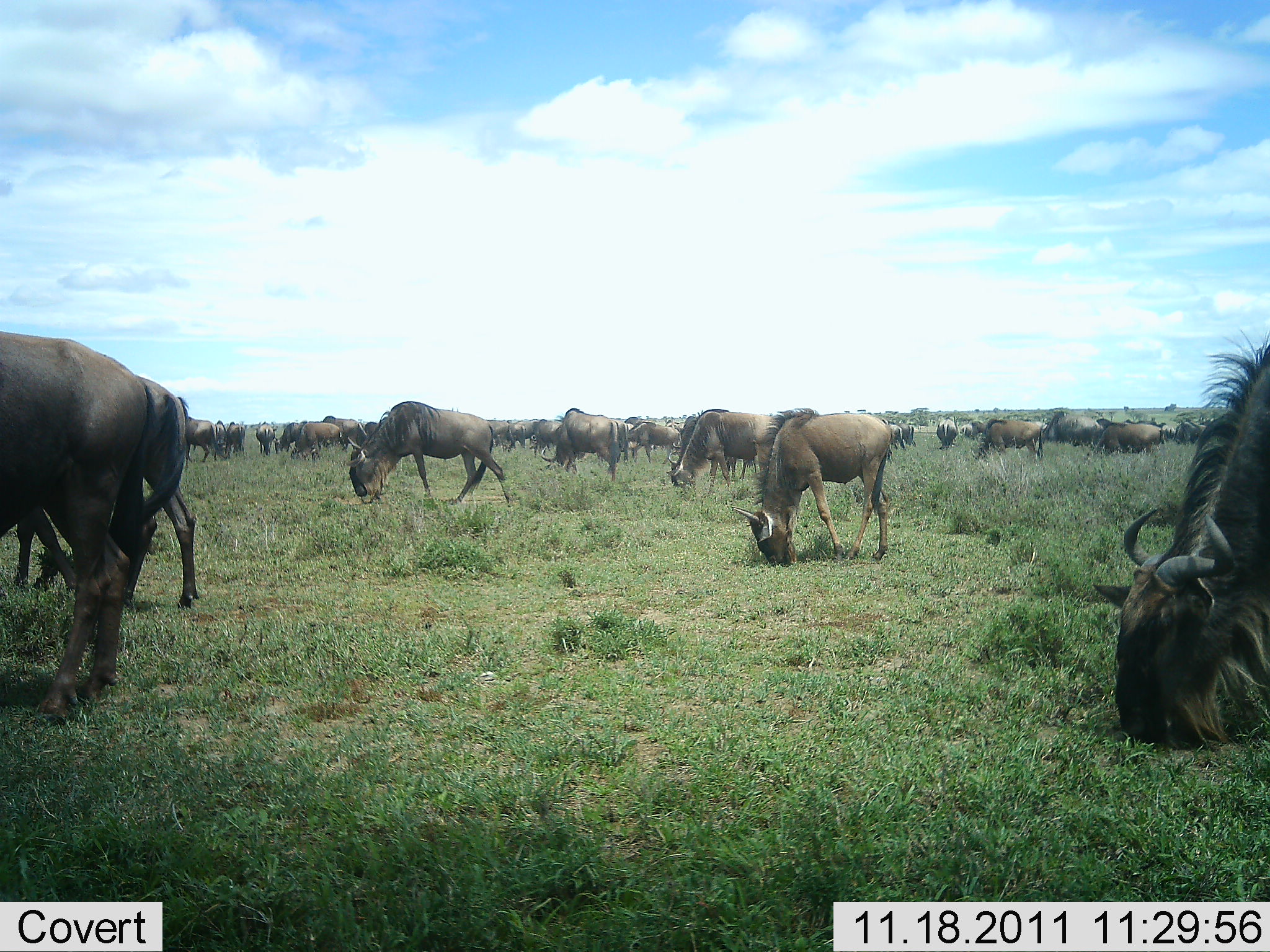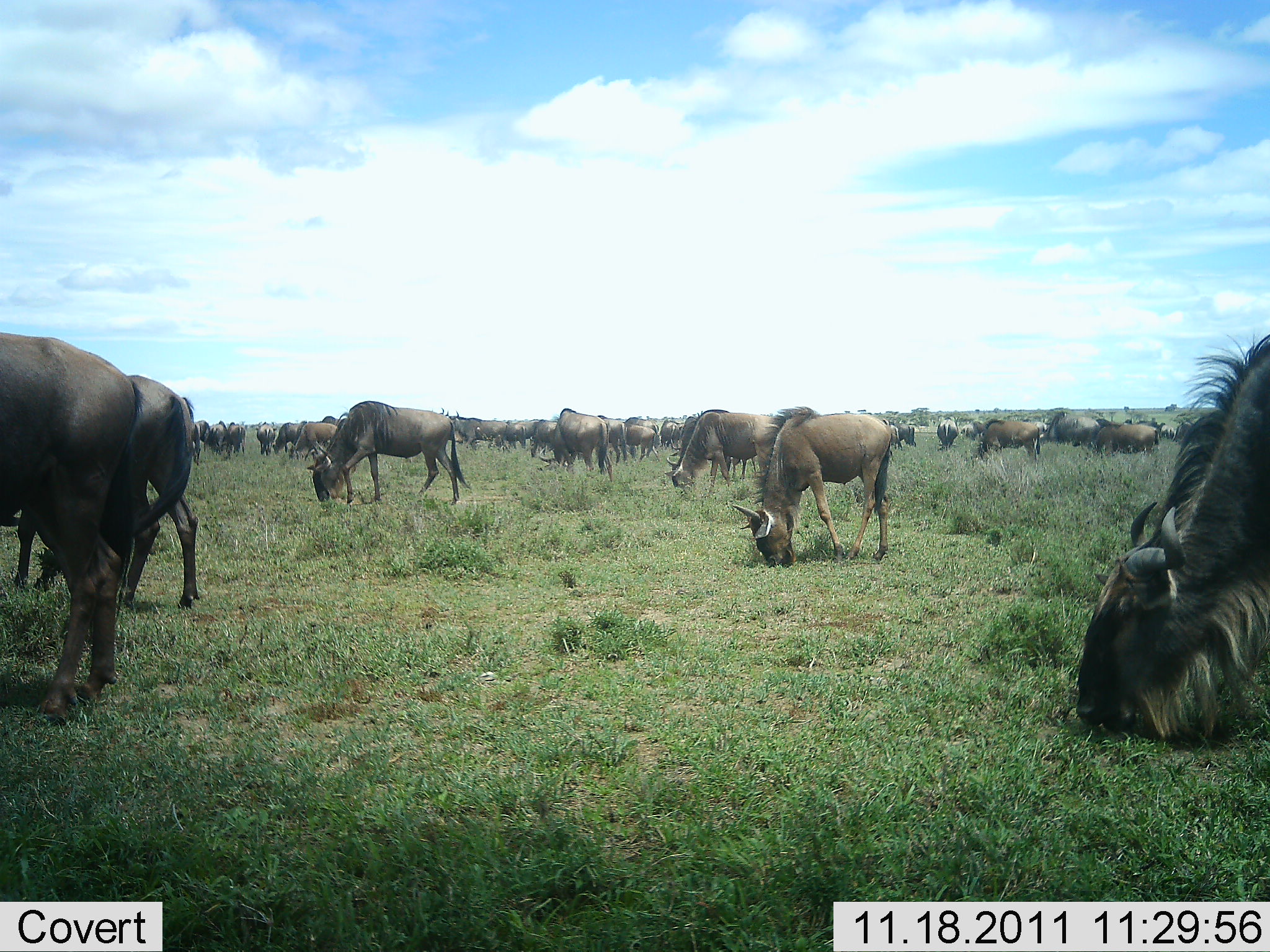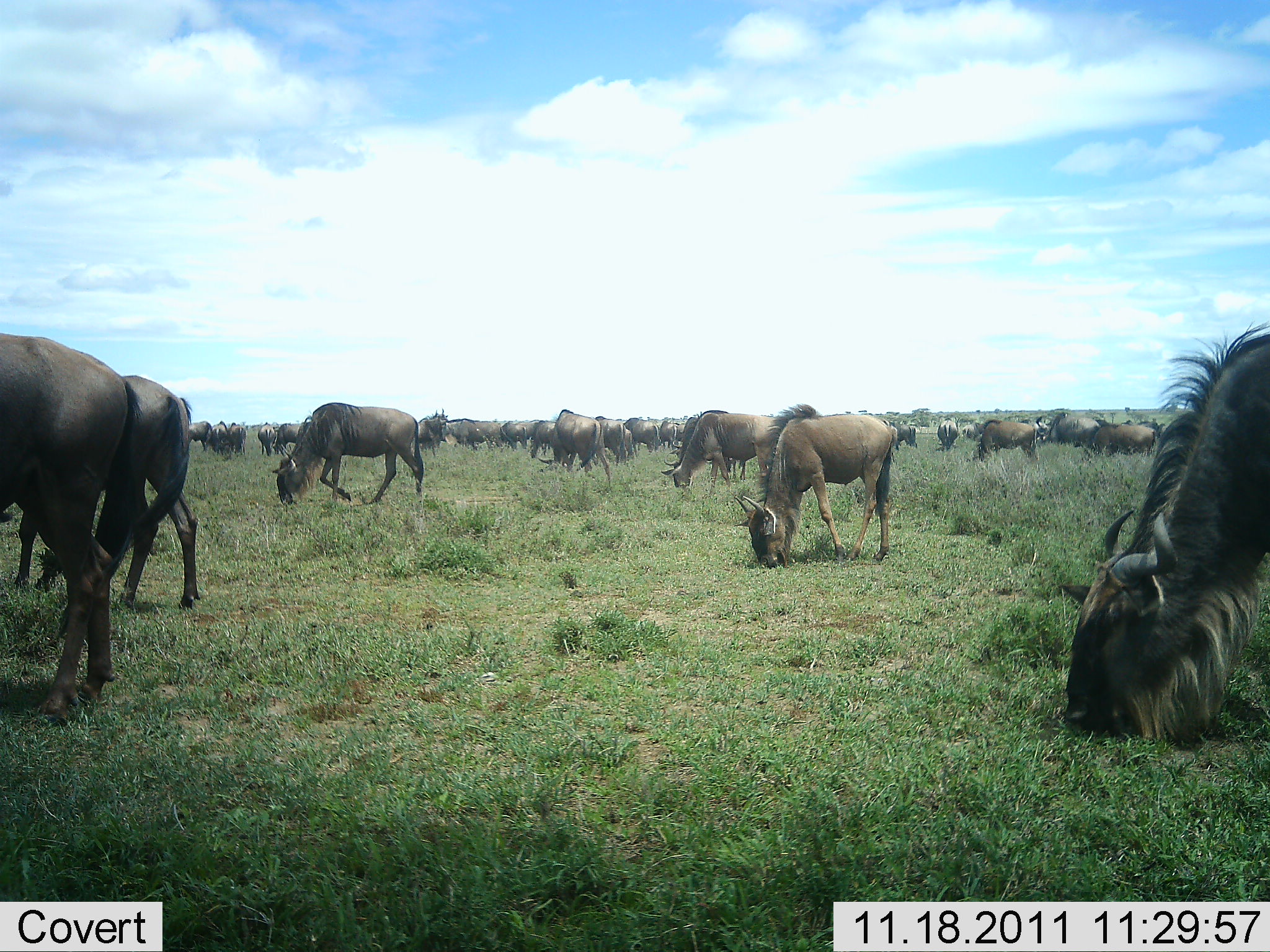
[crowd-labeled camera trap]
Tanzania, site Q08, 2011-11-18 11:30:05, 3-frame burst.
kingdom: Animalia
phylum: Chordata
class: Mammalia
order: Artiodactyla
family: Bovidae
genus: Connochaetes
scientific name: Connochaetes taurinus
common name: blue wildebeest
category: wildebeest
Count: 11-50.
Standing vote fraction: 19%.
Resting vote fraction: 0%.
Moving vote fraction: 38%.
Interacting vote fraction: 0%.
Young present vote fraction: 0%.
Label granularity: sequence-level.